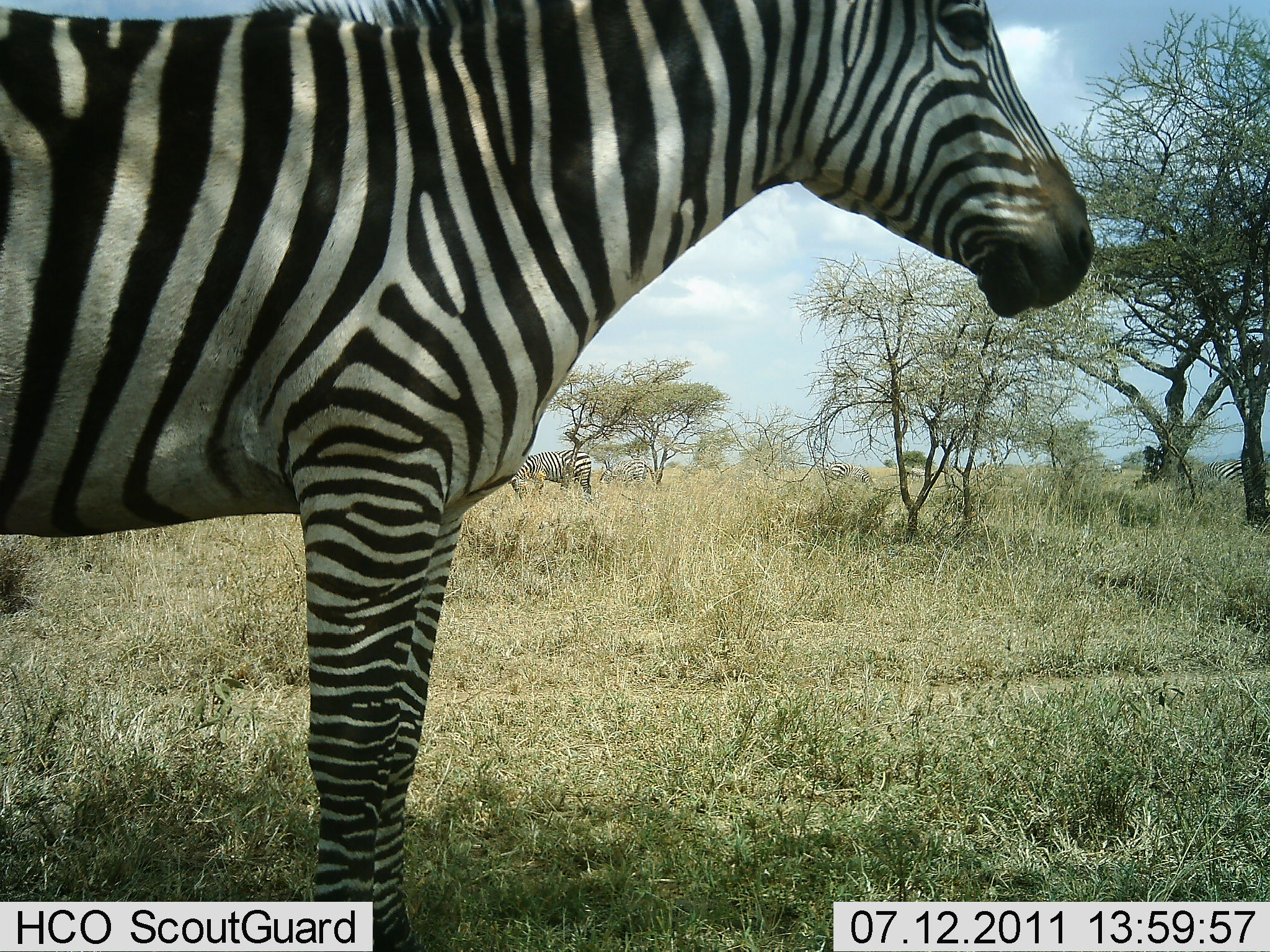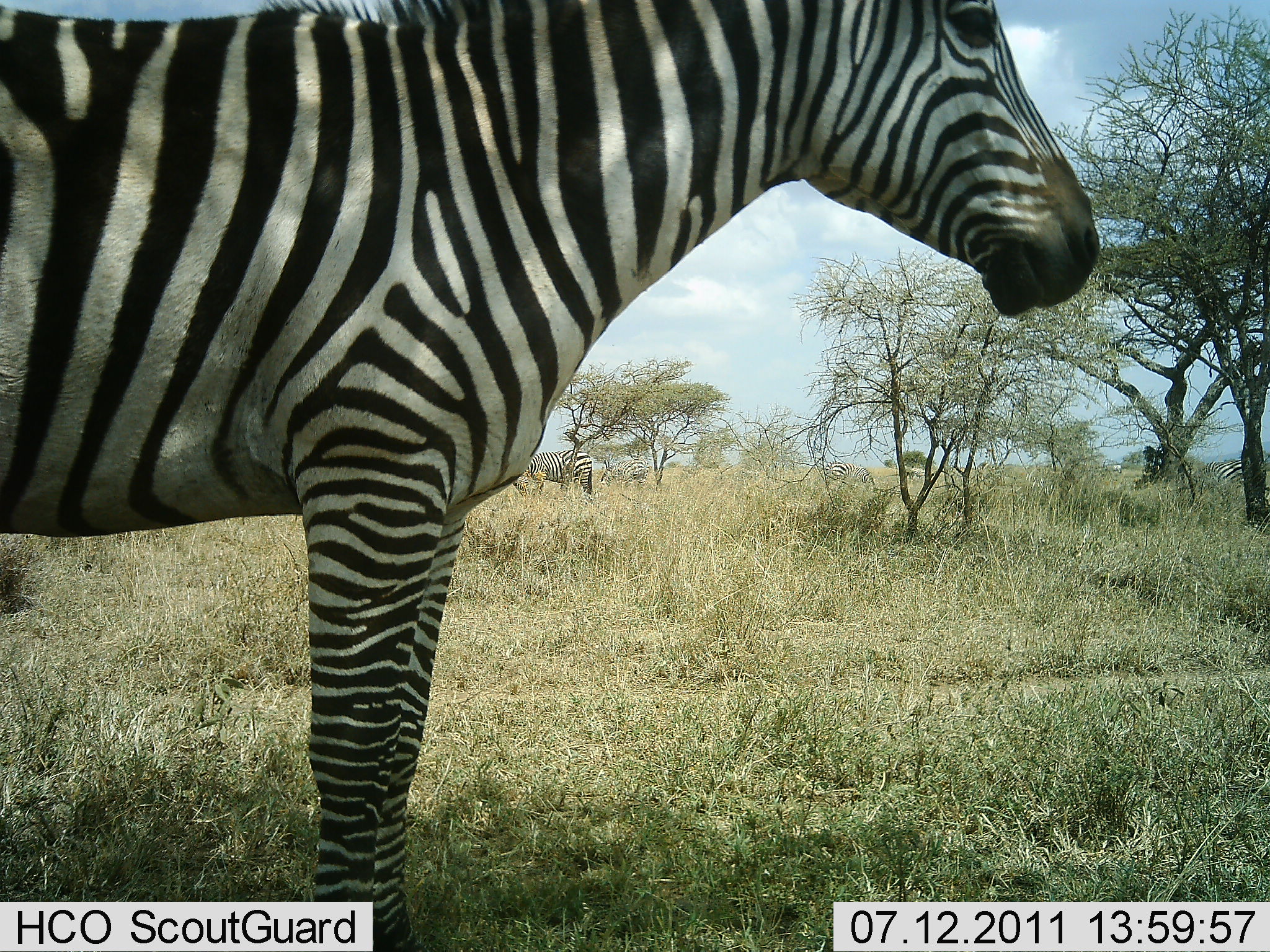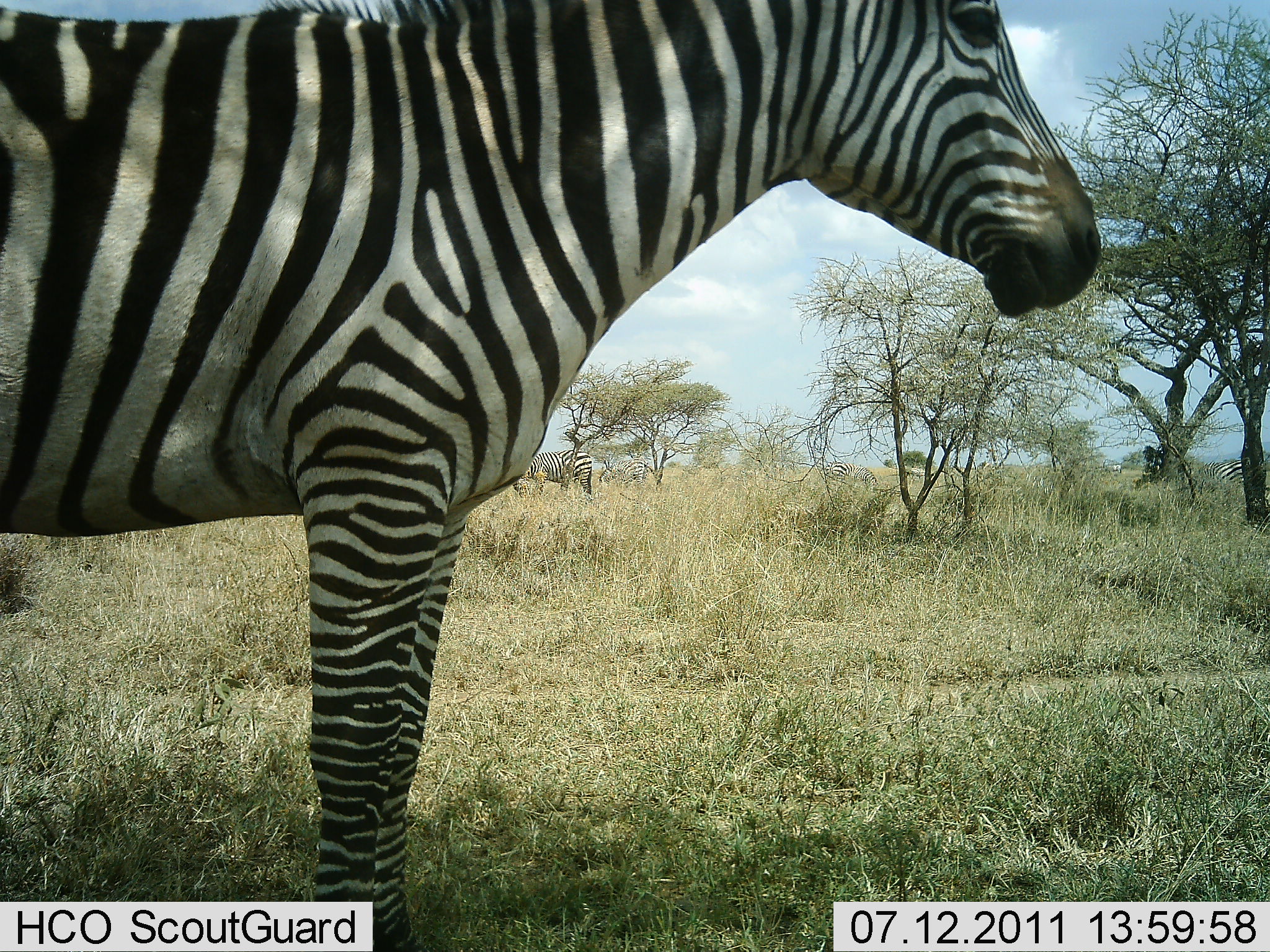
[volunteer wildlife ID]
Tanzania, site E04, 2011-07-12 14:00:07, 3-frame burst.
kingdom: Animalia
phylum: Chordata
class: Mammalia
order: Perissodactyla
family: Equidae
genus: Equus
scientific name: Equus quagga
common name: plains zebra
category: zebra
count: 3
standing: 100%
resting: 8%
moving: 0%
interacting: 0%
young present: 0%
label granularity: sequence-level